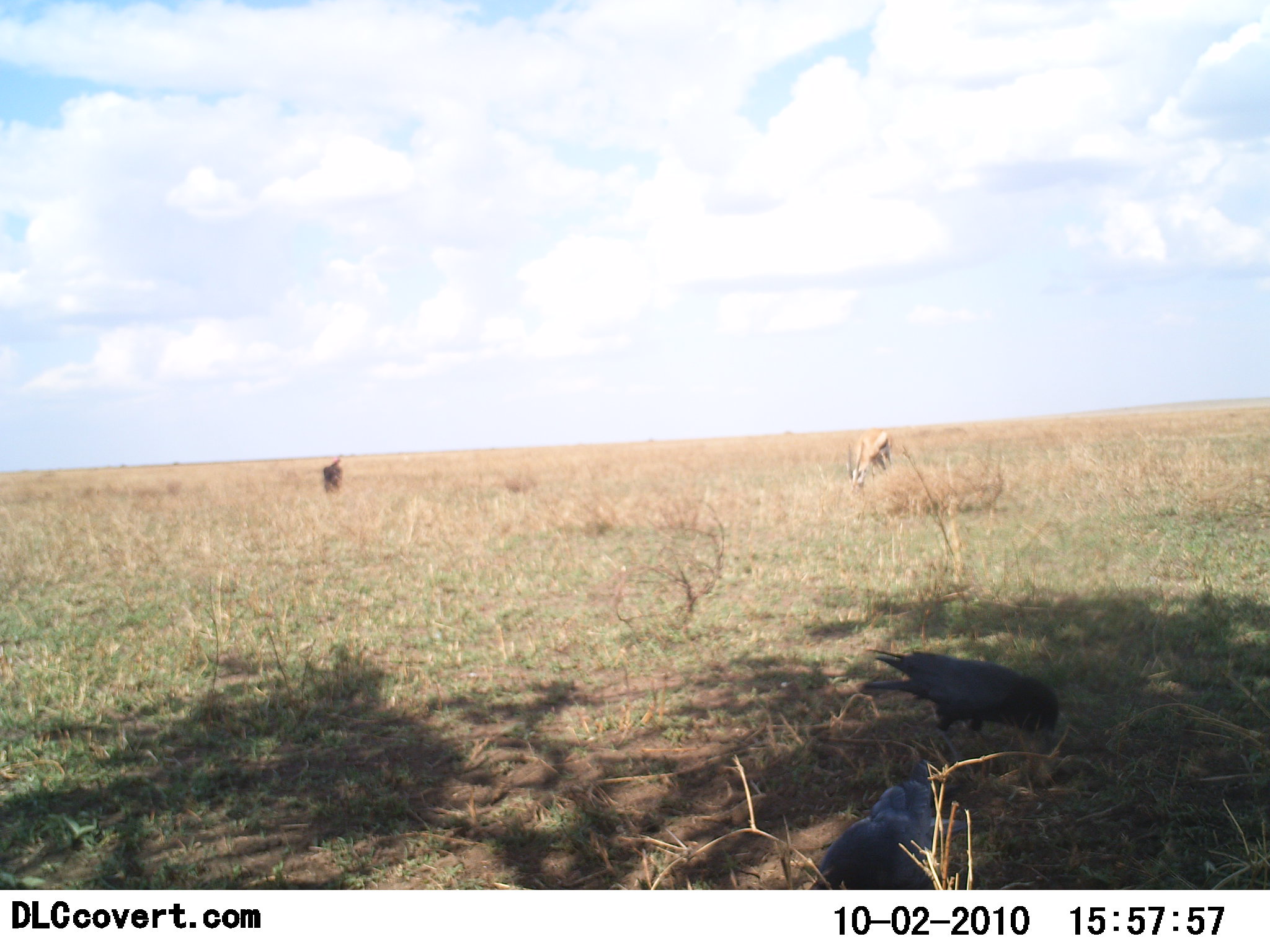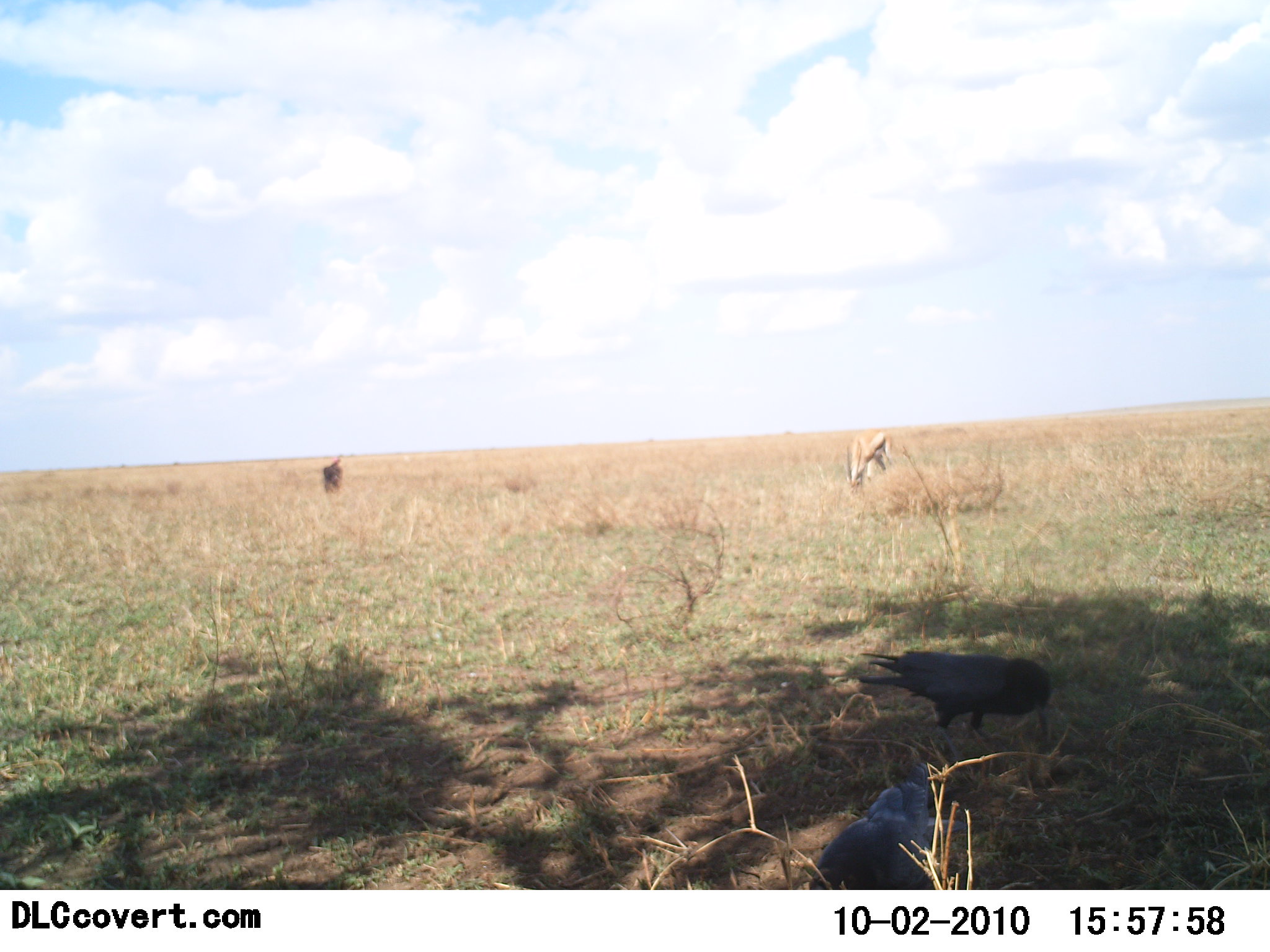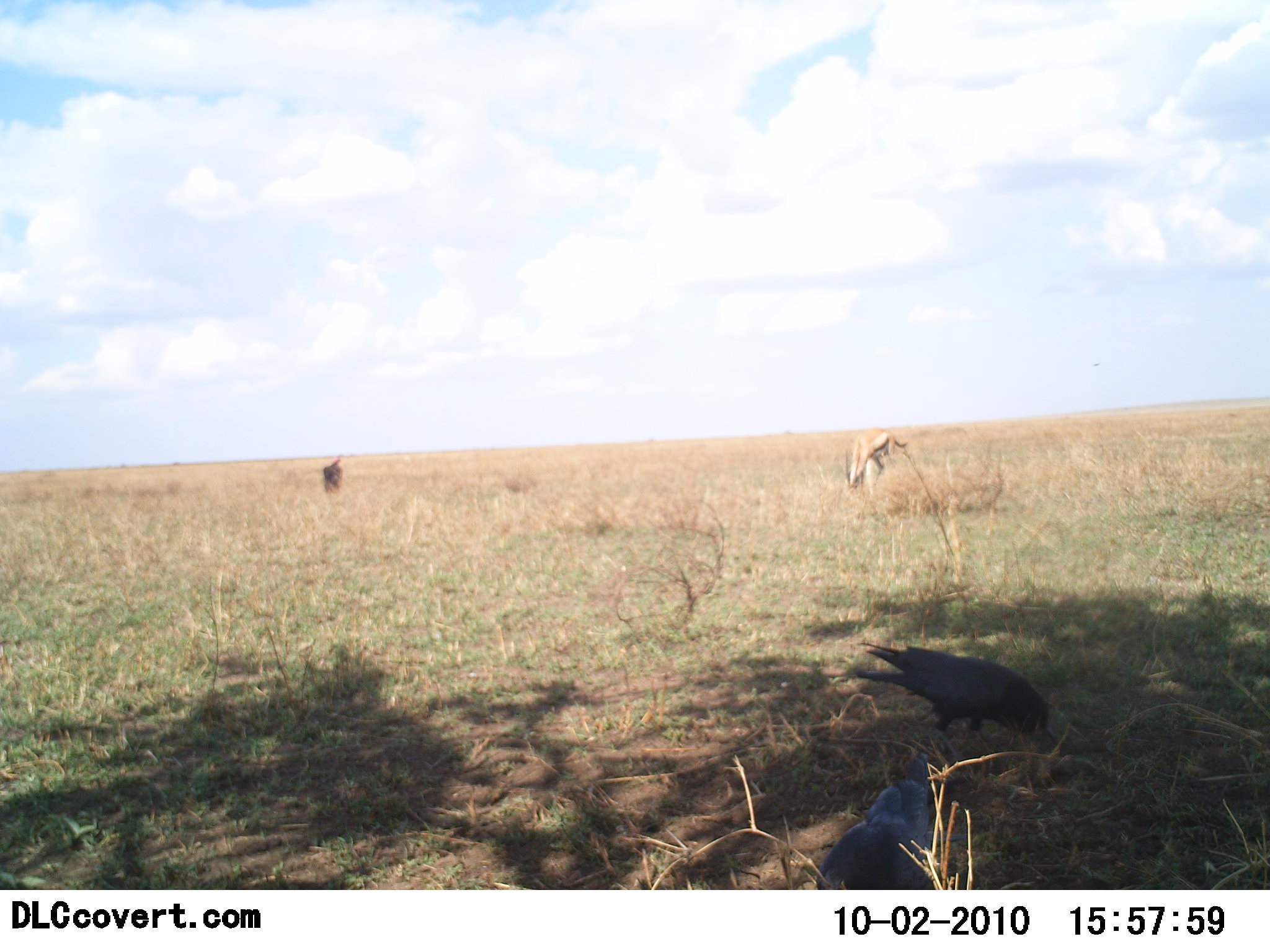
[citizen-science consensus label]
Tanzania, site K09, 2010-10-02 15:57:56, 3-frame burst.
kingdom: Animalia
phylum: Chordata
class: Mammalia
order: Artiodactyla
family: Bovidae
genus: Eudorcas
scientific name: Eudorcas thomsonii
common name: thomson's gazelle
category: gazellethomsons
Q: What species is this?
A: Gazellethomsons (thomson's gazelle) (Eudorcas thomsonii).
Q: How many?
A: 1.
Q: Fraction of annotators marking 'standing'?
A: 17%.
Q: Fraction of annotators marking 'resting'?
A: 0%.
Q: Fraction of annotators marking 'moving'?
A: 8%.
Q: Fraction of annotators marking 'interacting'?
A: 0%.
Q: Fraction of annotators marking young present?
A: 0%.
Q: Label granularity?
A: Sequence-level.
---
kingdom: Animalia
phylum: Chordata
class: Aves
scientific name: Aves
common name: bird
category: otherbird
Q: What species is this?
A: Otherbird (bird) (Aves).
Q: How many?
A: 2.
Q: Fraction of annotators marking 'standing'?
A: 33%.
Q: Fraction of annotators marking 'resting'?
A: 0%.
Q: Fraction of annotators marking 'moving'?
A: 6%.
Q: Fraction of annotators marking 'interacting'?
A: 11%.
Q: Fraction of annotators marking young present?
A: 0%.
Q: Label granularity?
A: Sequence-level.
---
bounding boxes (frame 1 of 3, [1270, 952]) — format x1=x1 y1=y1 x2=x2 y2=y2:
animal: x1=860 y1=648 x2=1064 y2=758; x1=810 y1=760 x2=959 y2=890; x1=845 y1=432 x2=894 y2=489; x1=322 y1=455 x2=344 y2=494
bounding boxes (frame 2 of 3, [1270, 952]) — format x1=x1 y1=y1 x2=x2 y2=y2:
animal: x1=808 y1=760 x2=970 y2=890; x1=857 y1=648 x2=1054 y2=746; x1=843 y1=430 x2=895 y2=499; x1=322 y1=456 x2=344 y2=493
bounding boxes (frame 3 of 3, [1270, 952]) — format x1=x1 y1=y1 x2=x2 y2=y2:
animal: x1=852 y1=641 x2=1061 y2=751; x1=814 y1=753 x2=971 y2=890; x1=842 y1=431 x2=910 y2=497; x1=322 y1=455 x2=343 y2=494